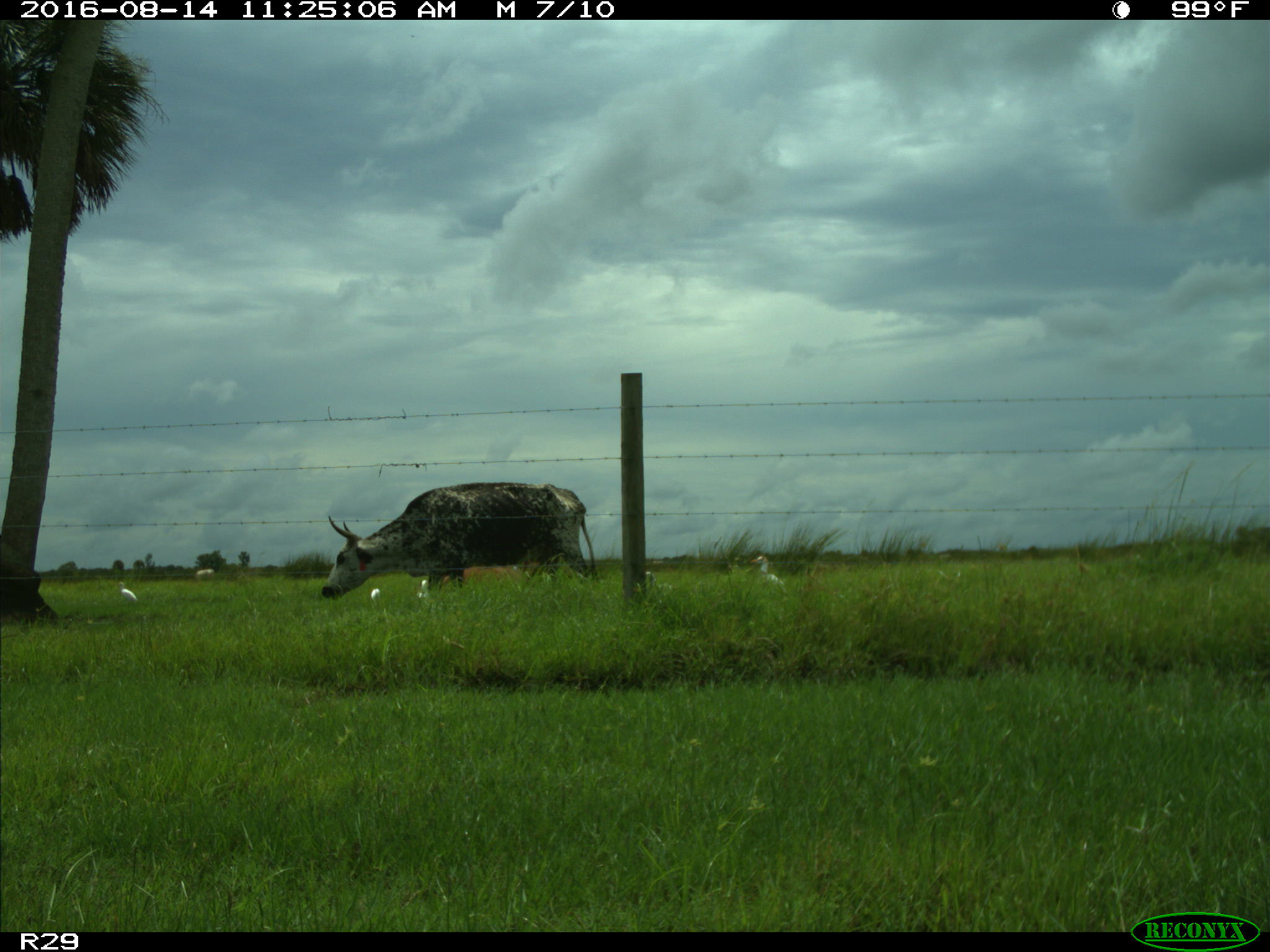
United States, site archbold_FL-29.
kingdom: Animalia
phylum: Chordata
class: Mammalia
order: Artiodactyla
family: Bovidae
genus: Bos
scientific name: Bos taurus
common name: domestic cow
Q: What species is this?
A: Bos taurus (domestic cow).